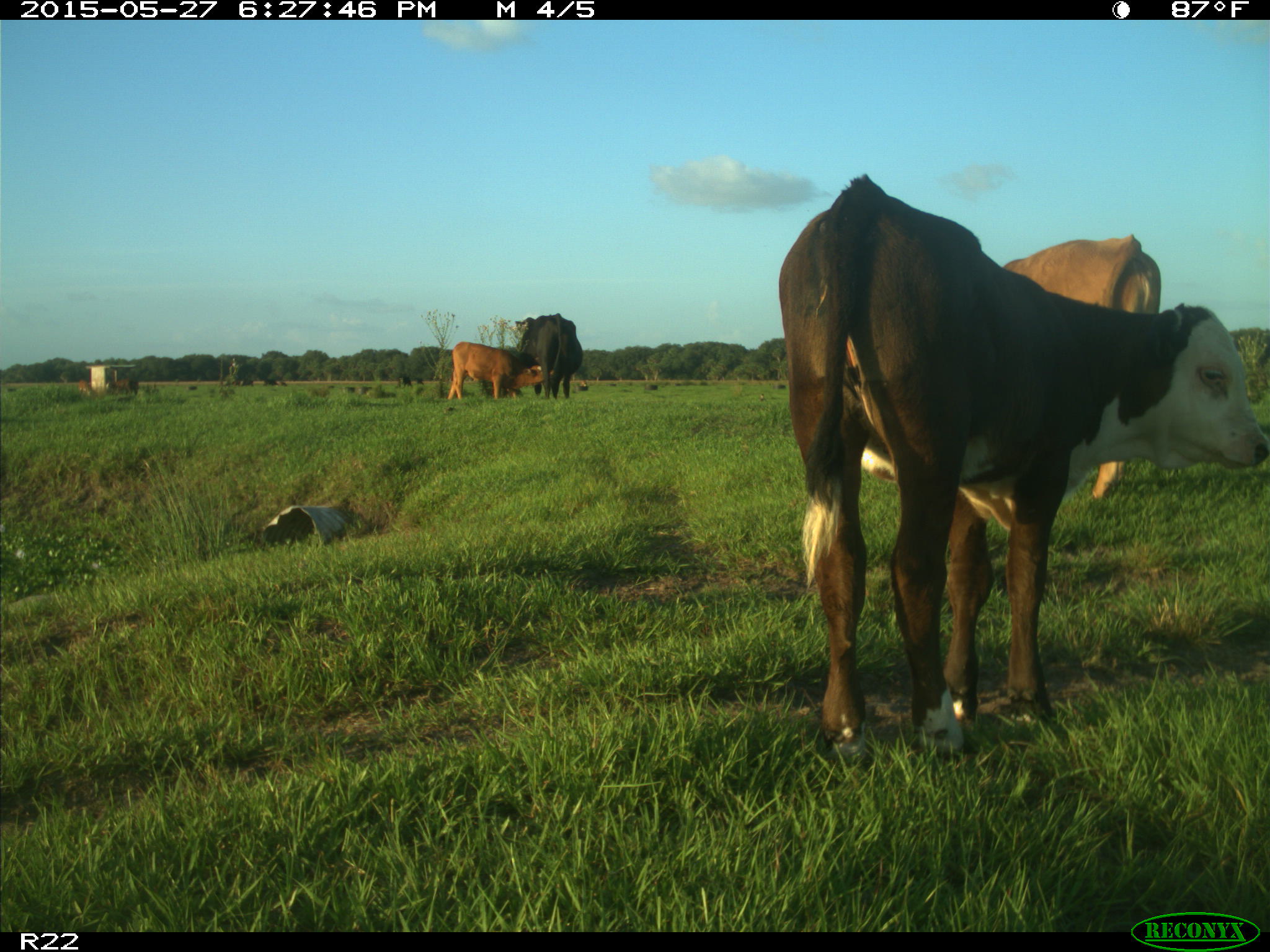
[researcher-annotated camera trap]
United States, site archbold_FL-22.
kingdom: Animalia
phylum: Chordata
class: Mammalia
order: Artiodactyla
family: Bovidae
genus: Bos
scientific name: Bos taurus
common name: domestic cow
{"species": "Bos taurus (domestic cow)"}